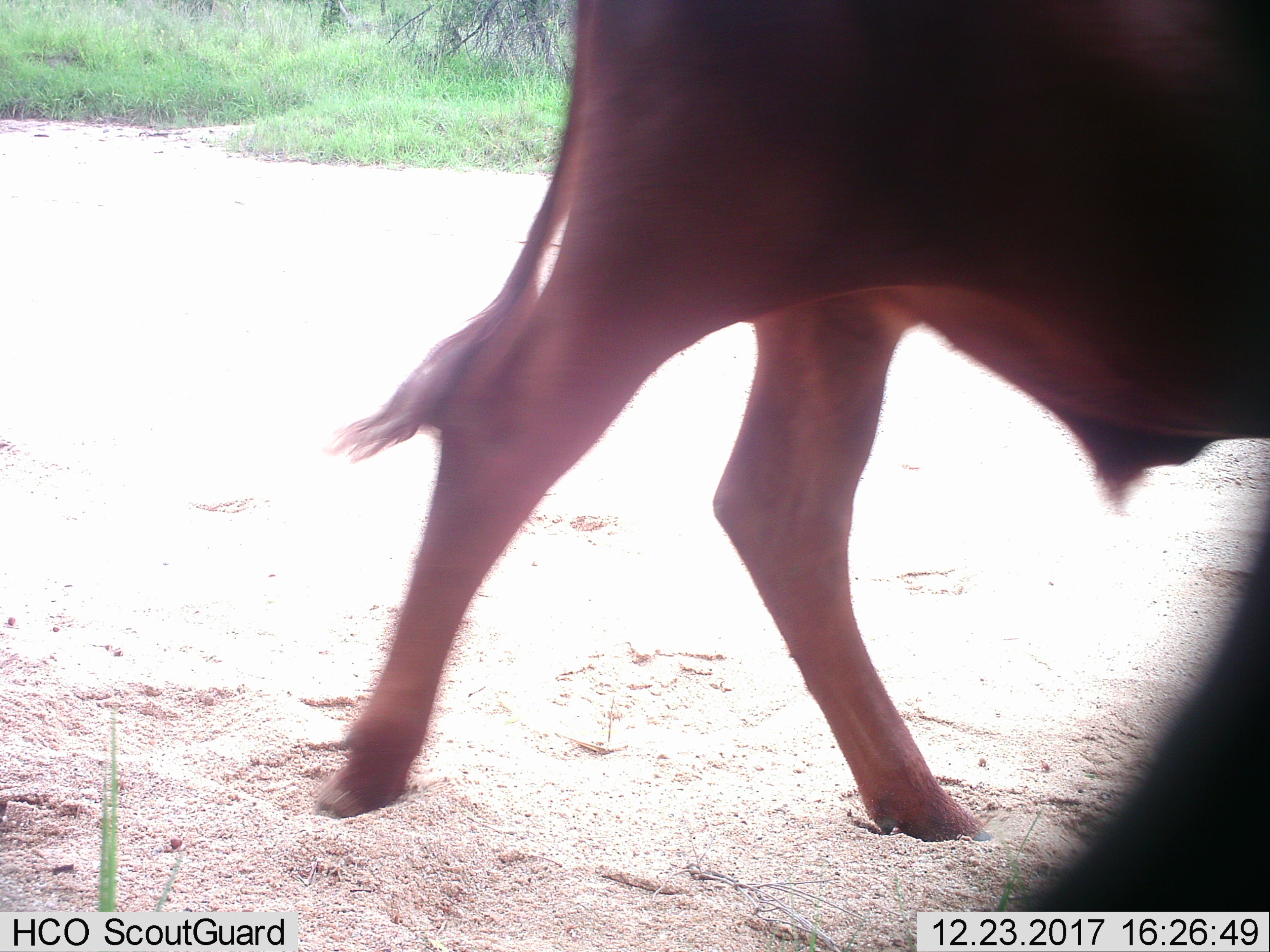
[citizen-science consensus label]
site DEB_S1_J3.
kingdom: Animalia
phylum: Chordata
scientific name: Vertebrata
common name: domestic animal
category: domesticanimal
Domesticanimal (domestic animal) (Vertebrata), count 1. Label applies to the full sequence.